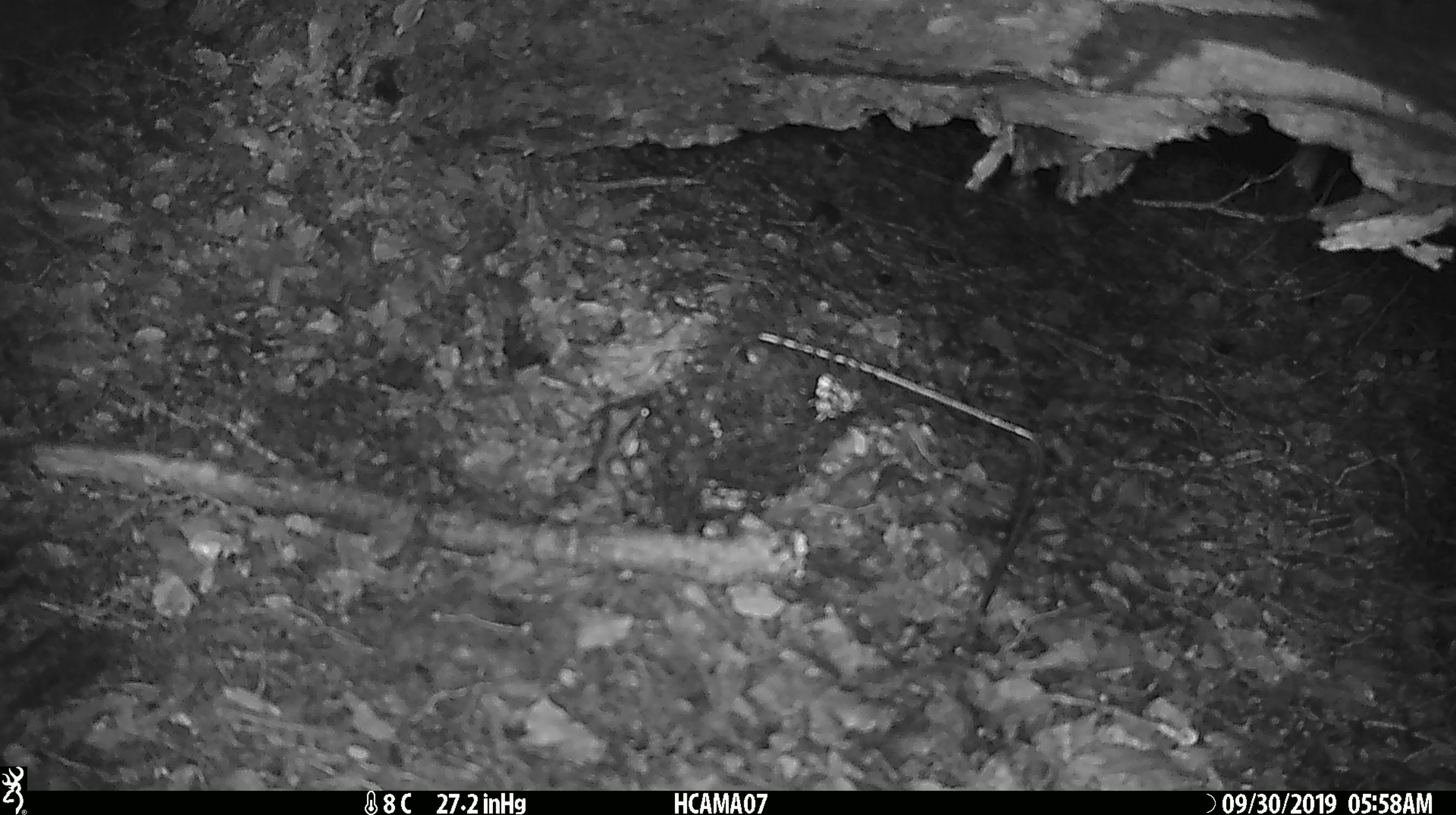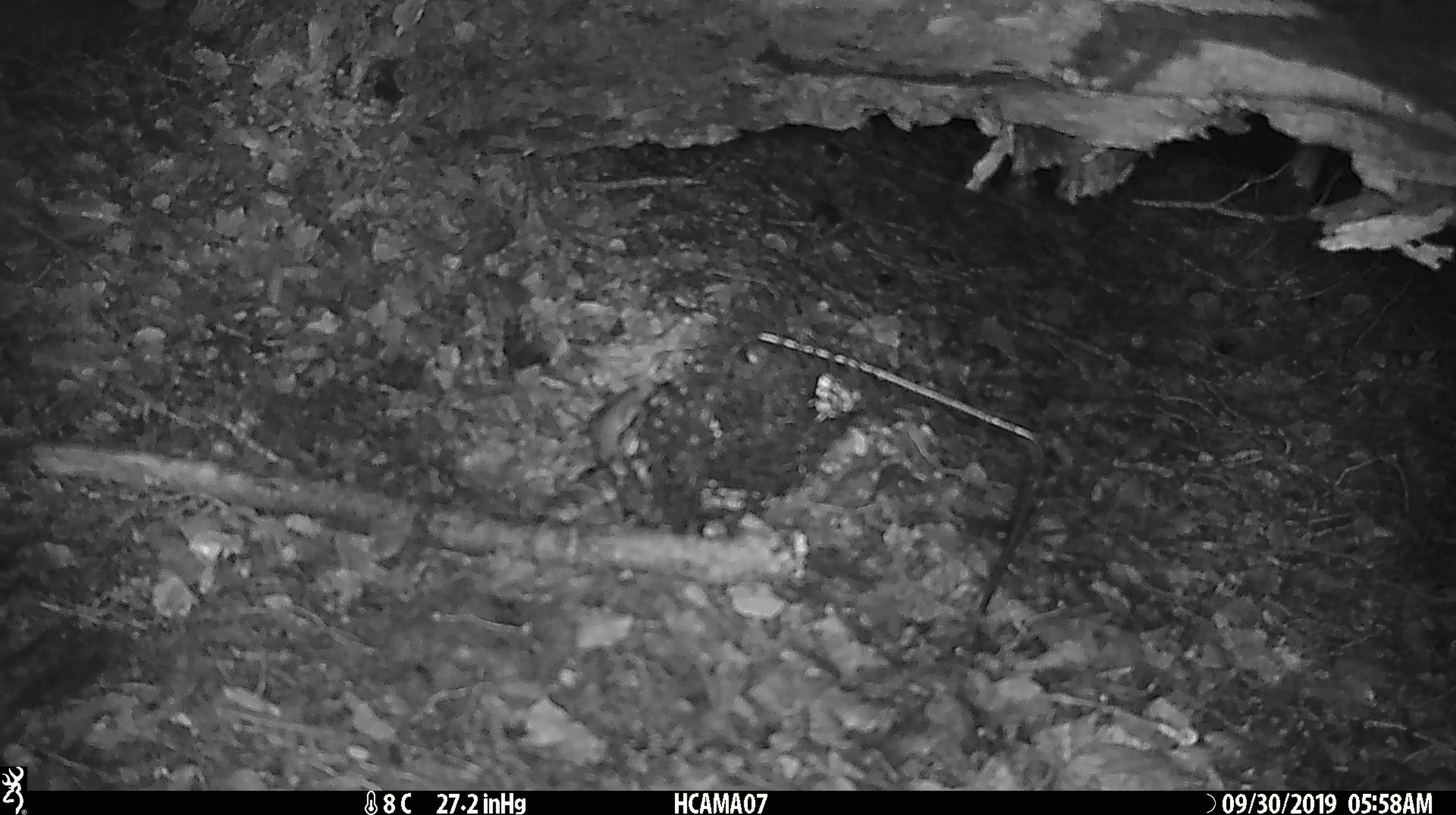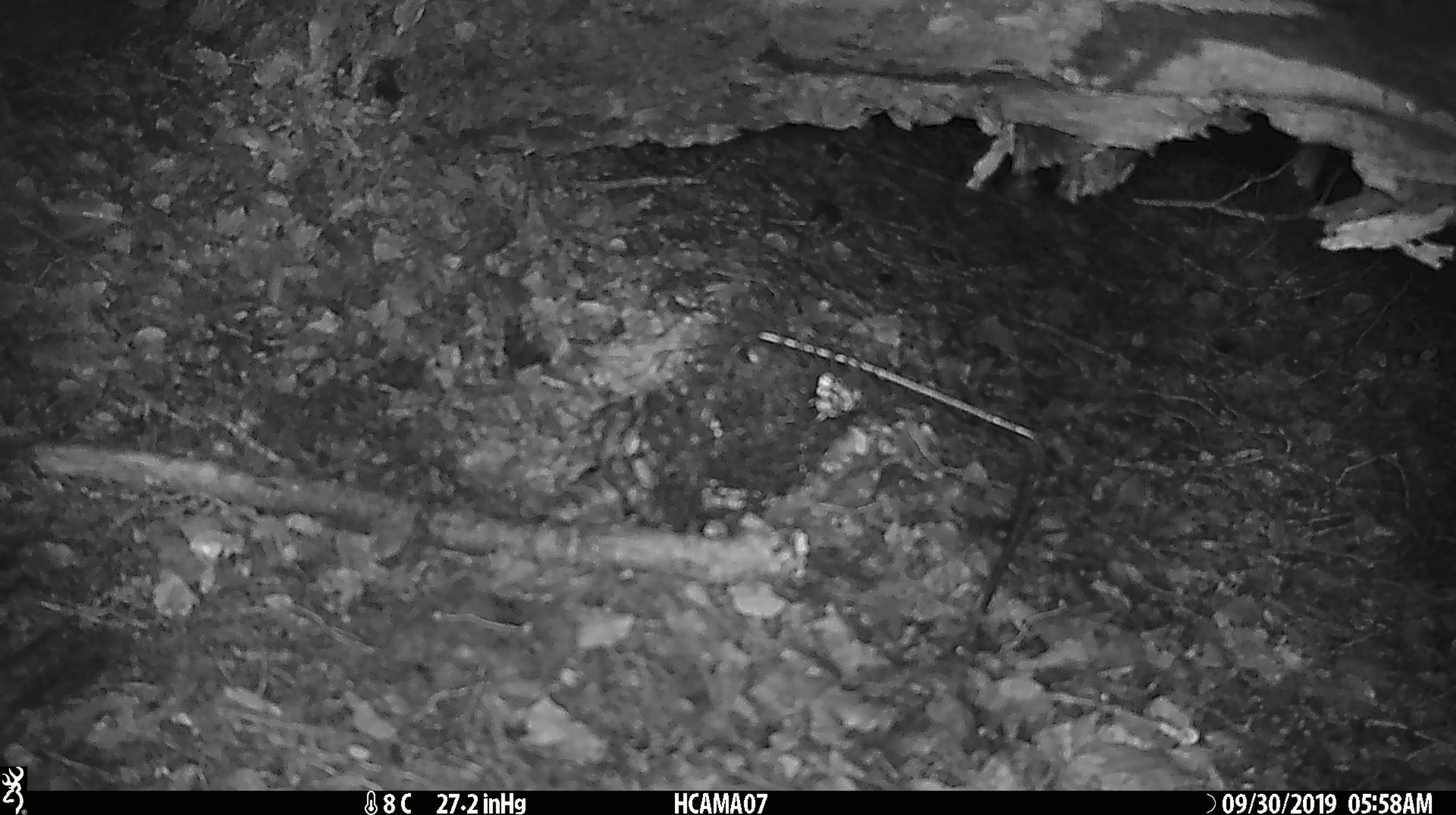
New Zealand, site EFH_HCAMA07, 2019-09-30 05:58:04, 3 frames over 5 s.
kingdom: Animalia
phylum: Chordata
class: Mammalia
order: Rodentia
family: Muridae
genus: Mus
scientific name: Mus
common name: mouse